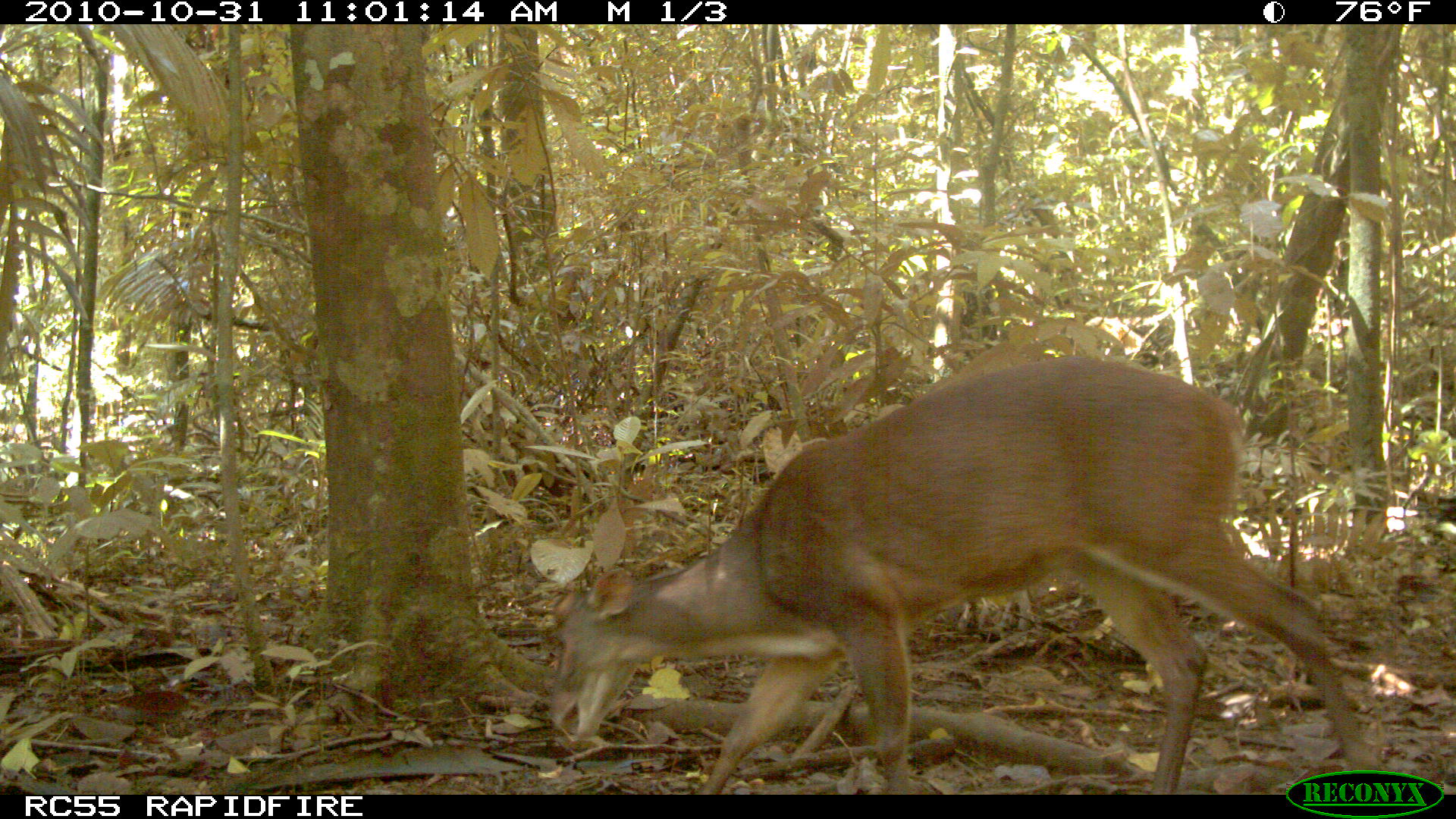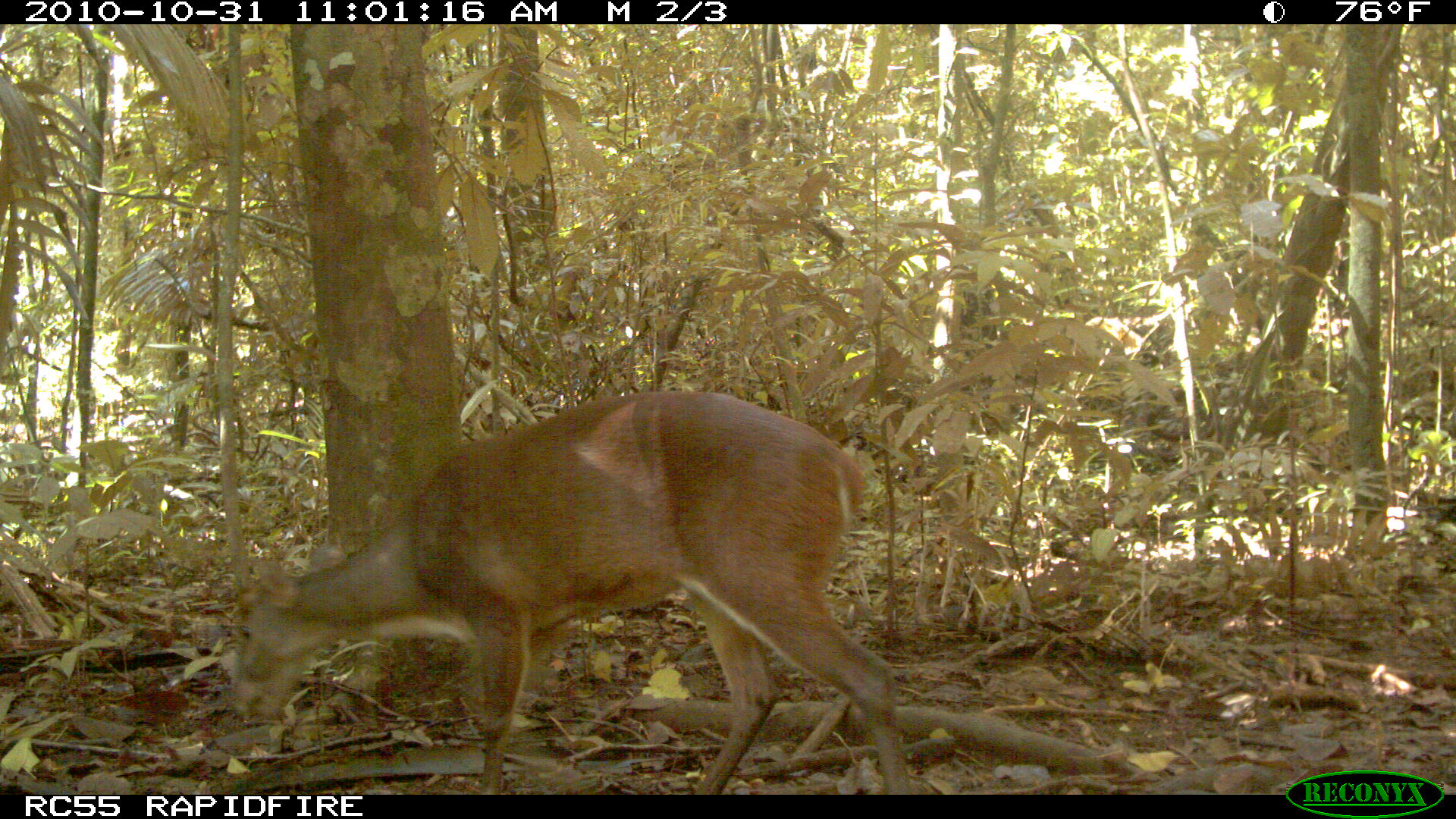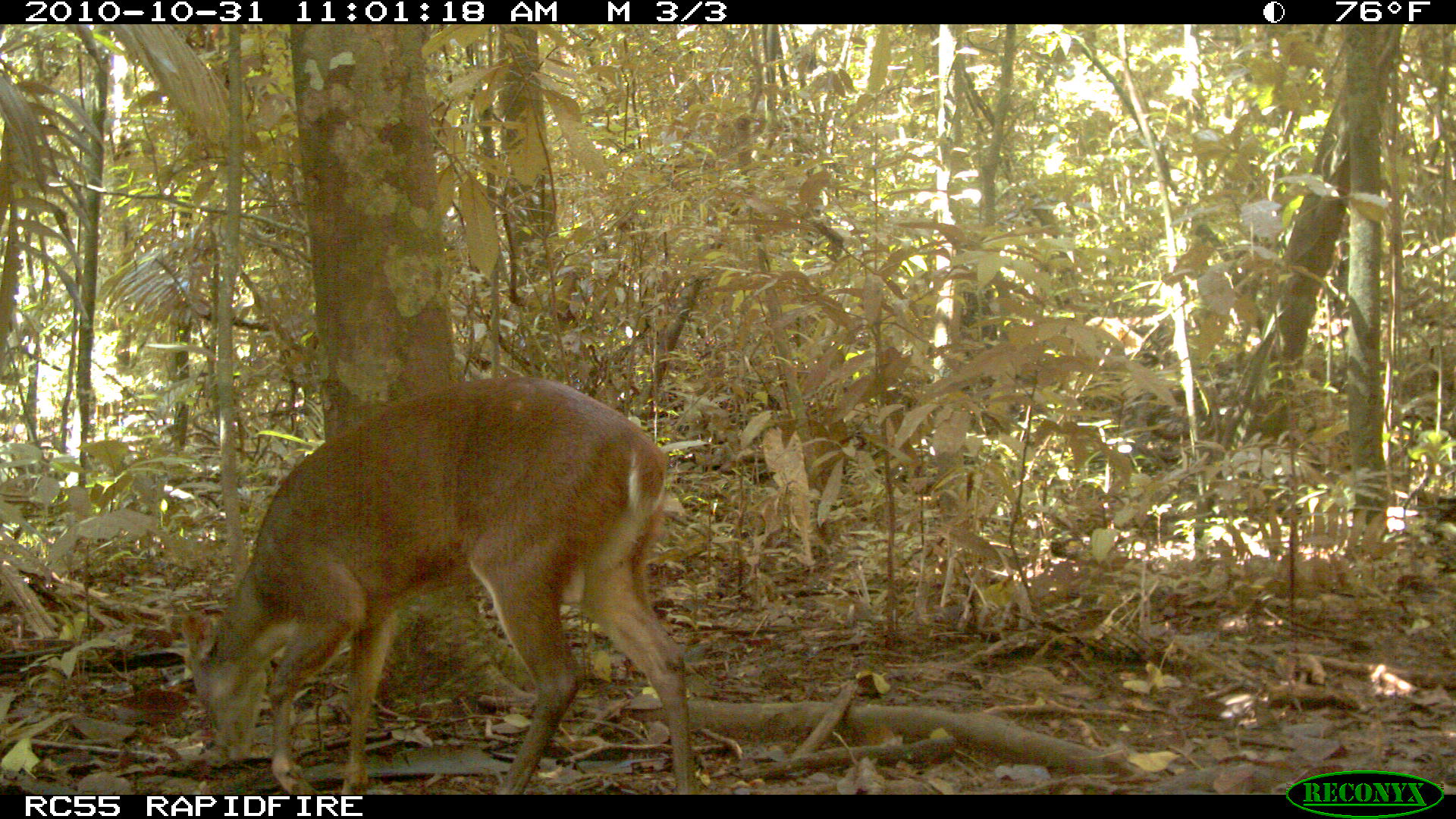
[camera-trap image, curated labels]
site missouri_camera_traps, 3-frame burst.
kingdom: Animalia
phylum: Chordata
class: Mammalia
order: Artiodactyla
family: Cervidae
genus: Odocoileus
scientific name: Odocoileus virginianus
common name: white-tailed deer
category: white tailed deer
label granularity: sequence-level